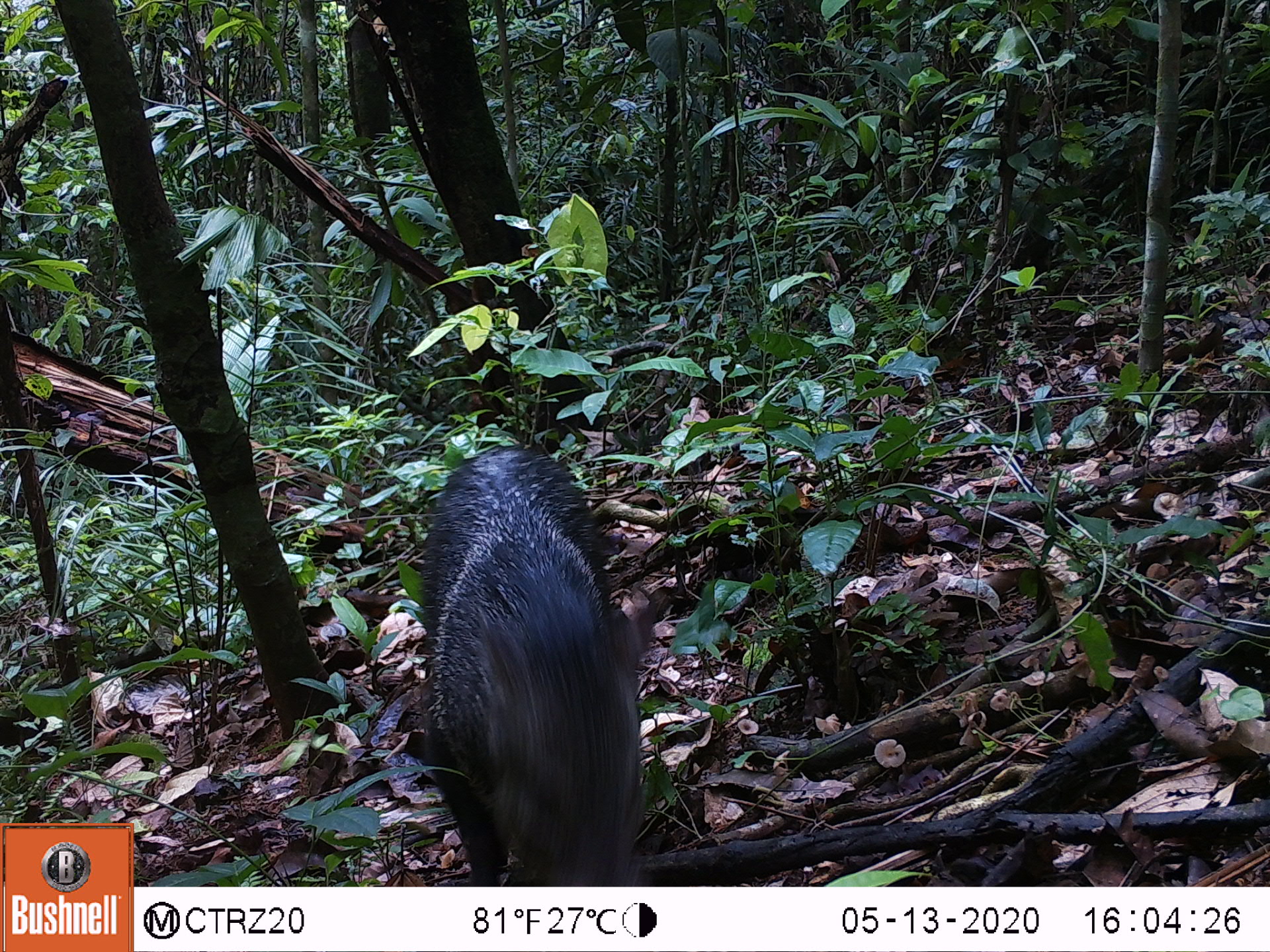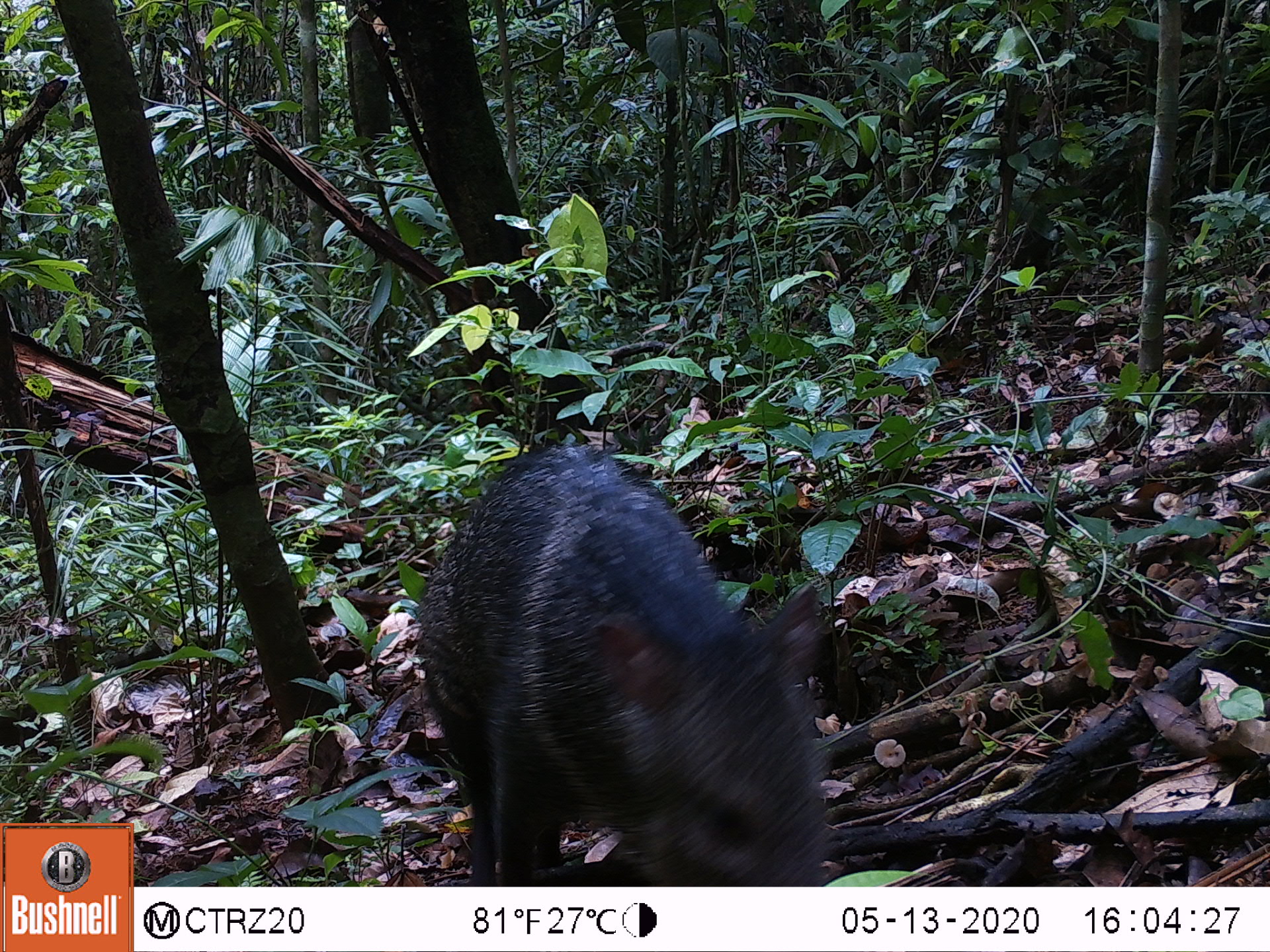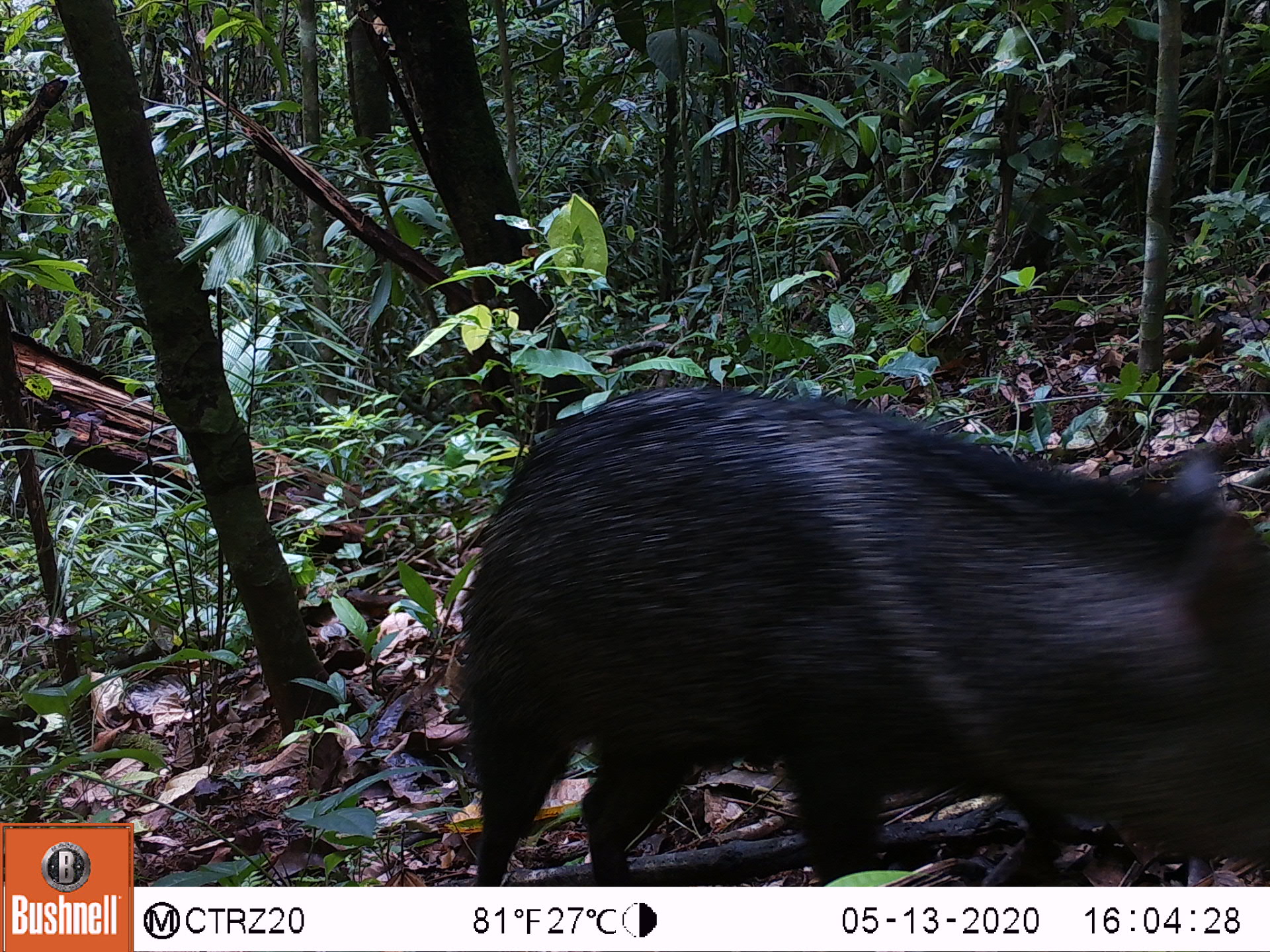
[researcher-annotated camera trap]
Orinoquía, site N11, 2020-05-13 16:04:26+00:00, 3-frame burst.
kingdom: Animalia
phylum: Chordata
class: Mammalia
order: Artiodactyla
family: Tayassuidae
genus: Pecari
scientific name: Pecari tajacu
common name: collared peccary